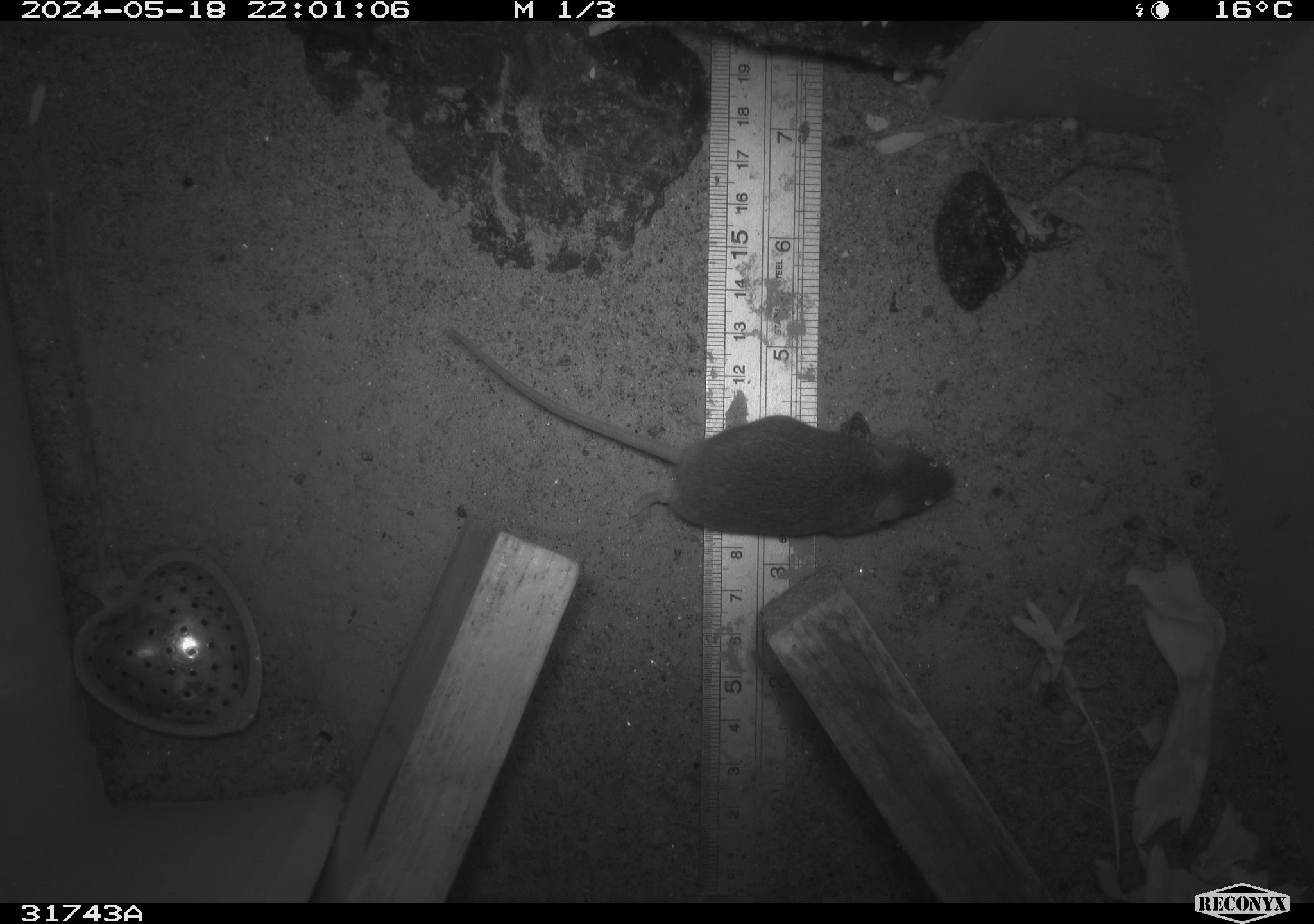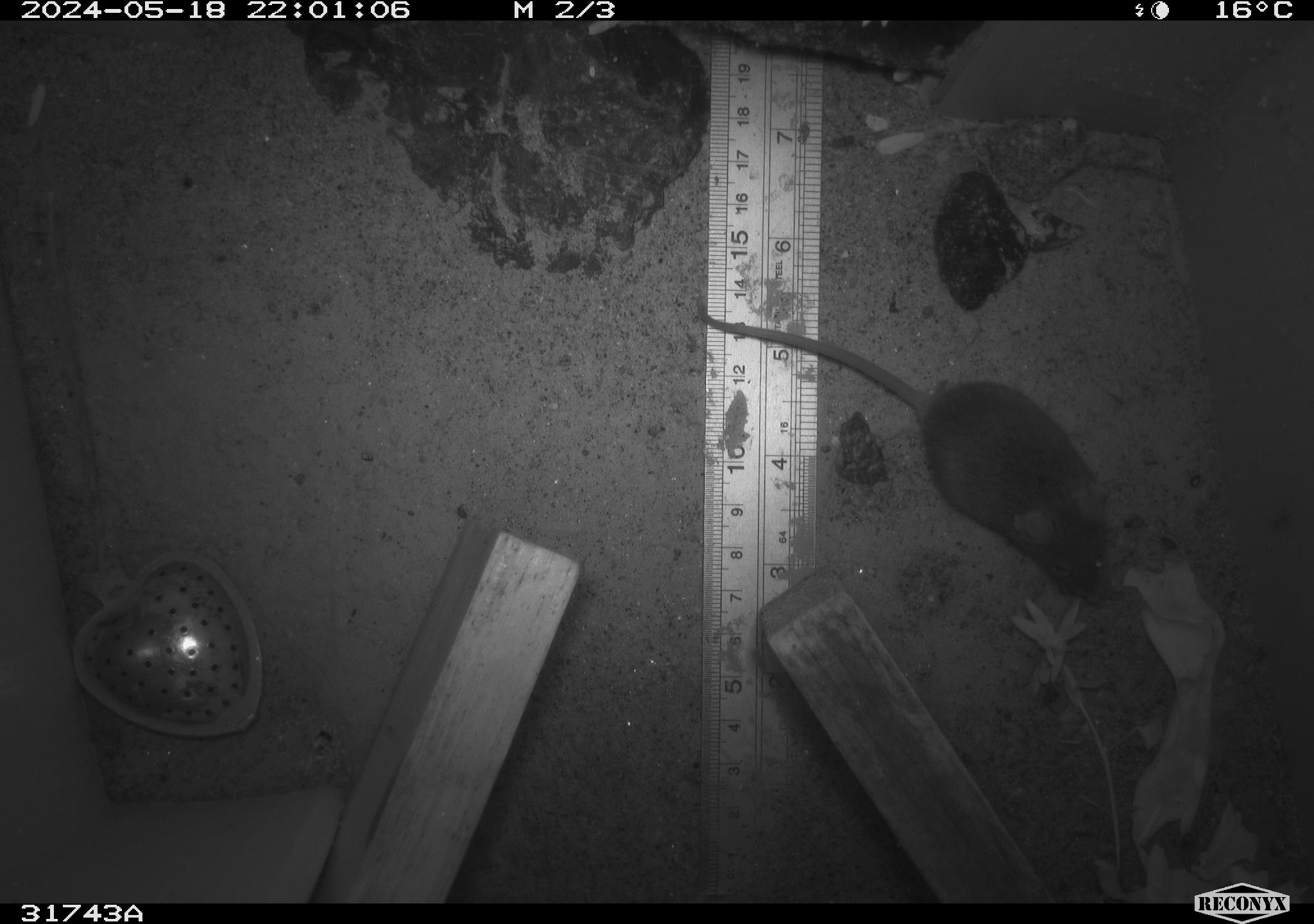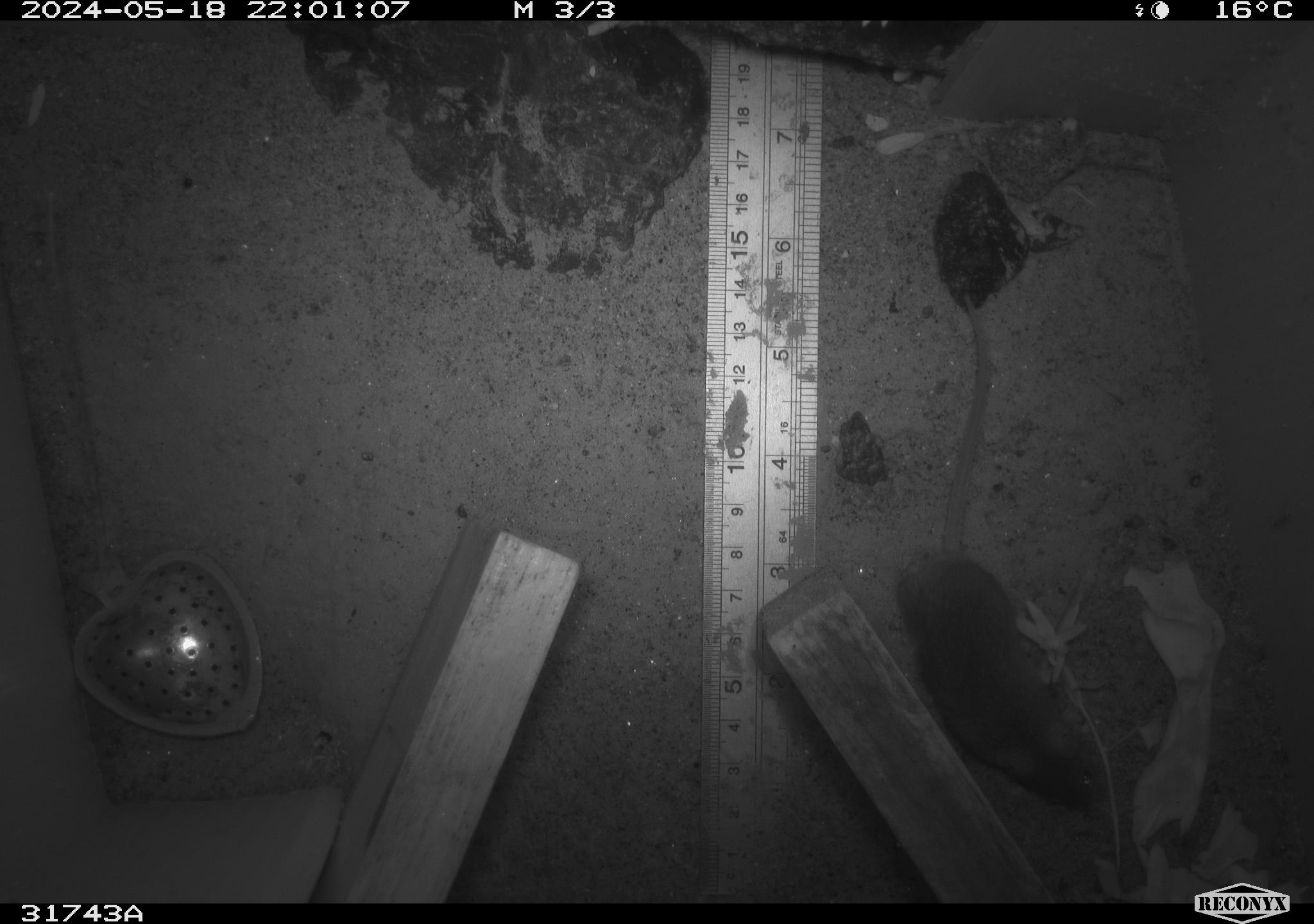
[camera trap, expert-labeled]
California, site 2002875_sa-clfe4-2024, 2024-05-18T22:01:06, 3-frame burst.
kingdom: Animalia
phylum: Chordata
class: Mammalia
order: Rodentia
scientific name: Rodentia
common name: mouse species